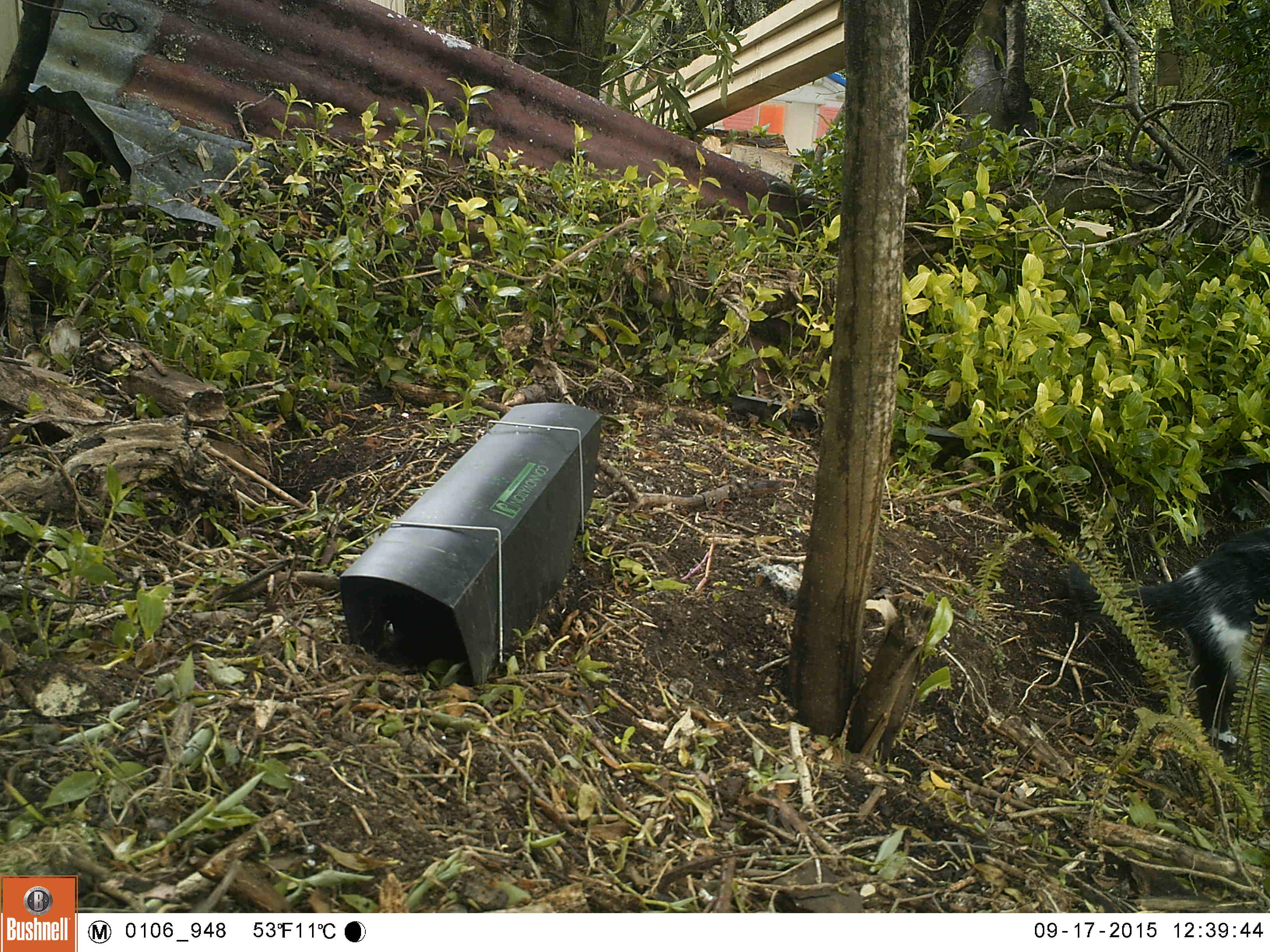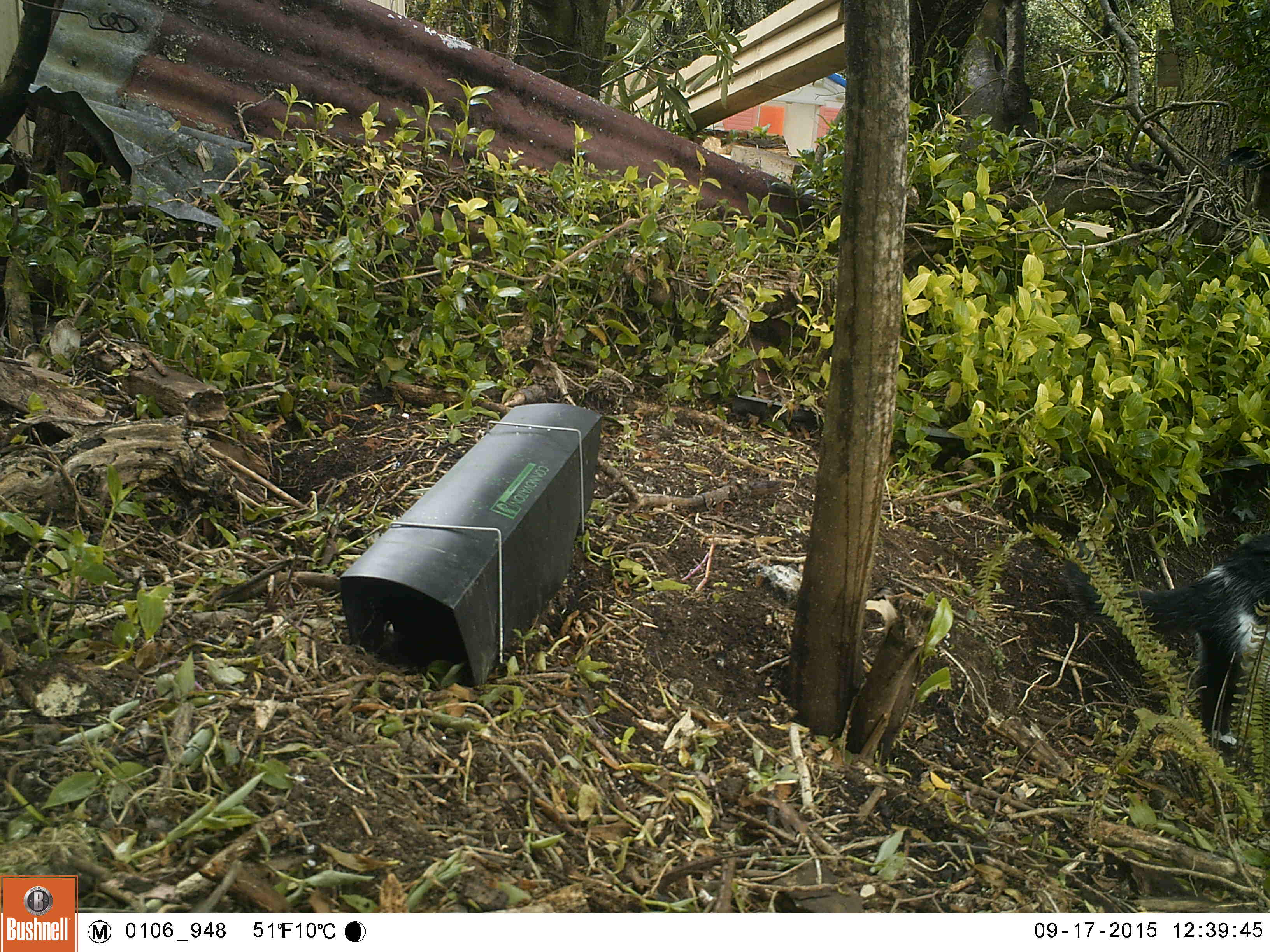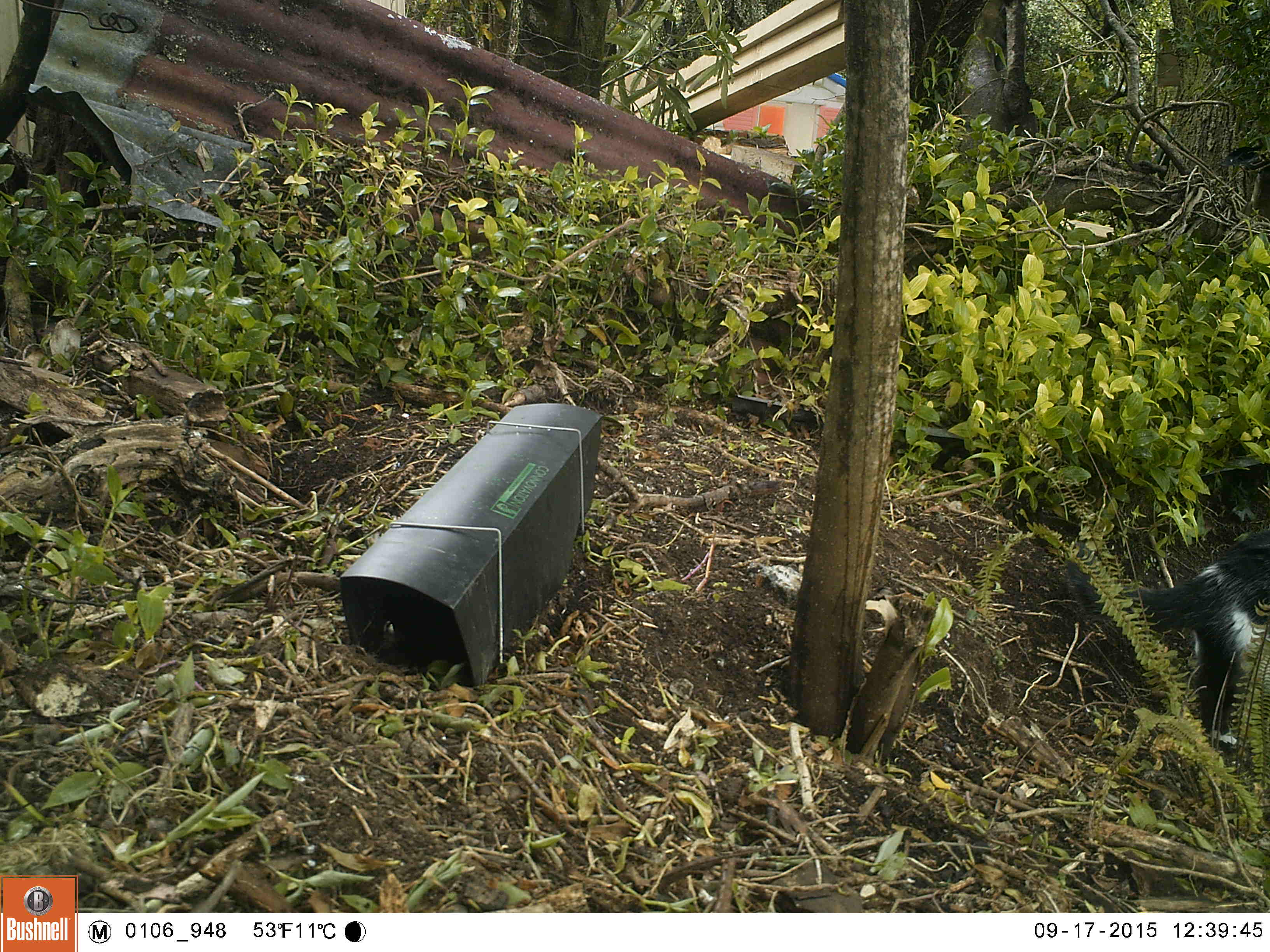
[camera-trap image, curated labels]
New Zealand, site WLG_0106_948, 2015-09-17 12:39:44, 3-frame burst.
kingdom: Animalia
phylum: Chordata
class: Mammalia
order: Carnivora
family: Felidae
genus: Felis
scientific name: Felis catus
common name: domestic cat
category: cat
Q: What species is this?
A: Cat (domestic cat) (Felis catus).